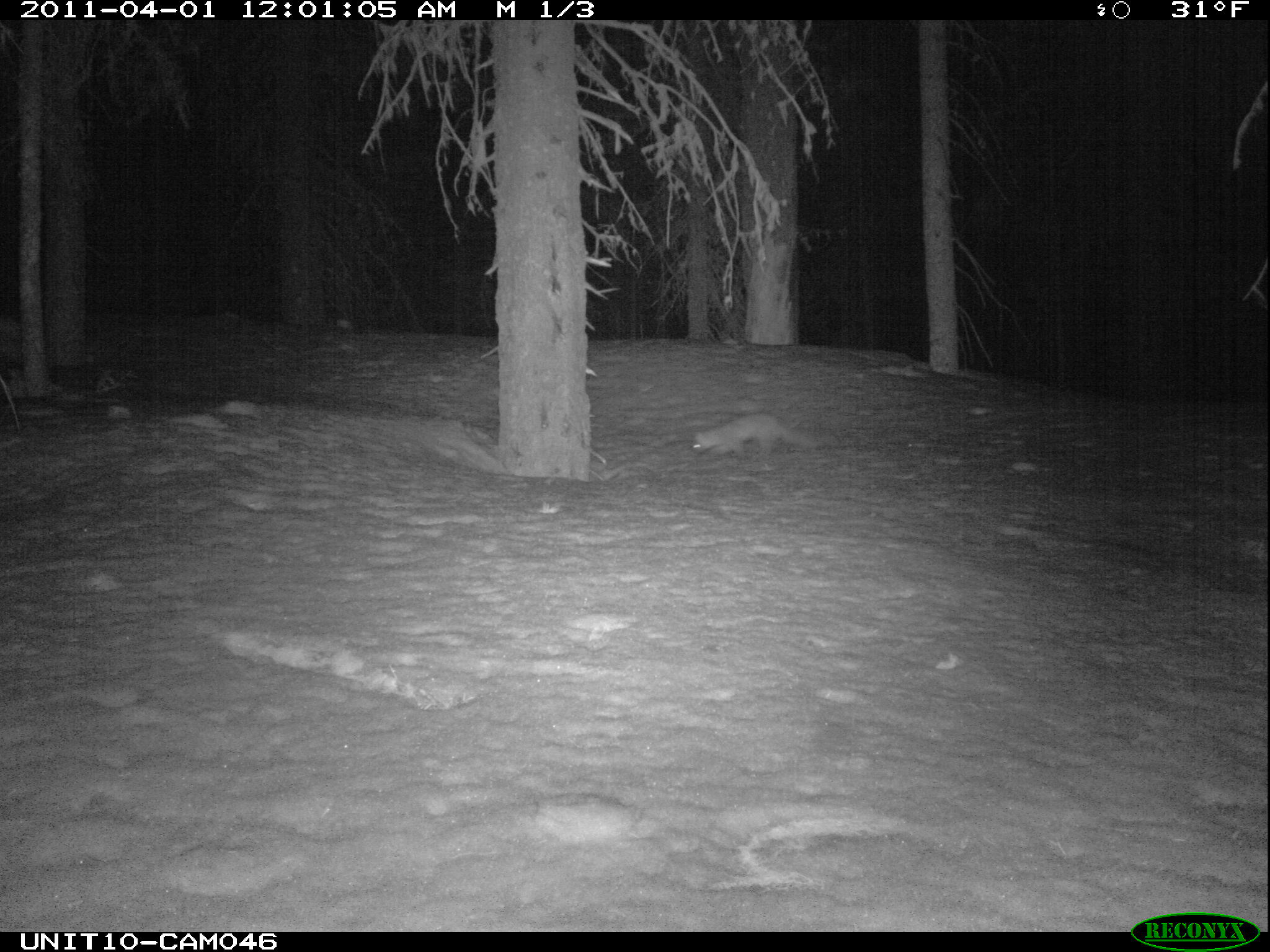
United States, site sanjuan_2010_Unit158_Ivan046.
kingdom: Animalia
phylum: Chordata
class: Mammalia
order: Carnivora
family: Mustelidae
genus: Martes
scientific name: Martes americana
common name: american marten